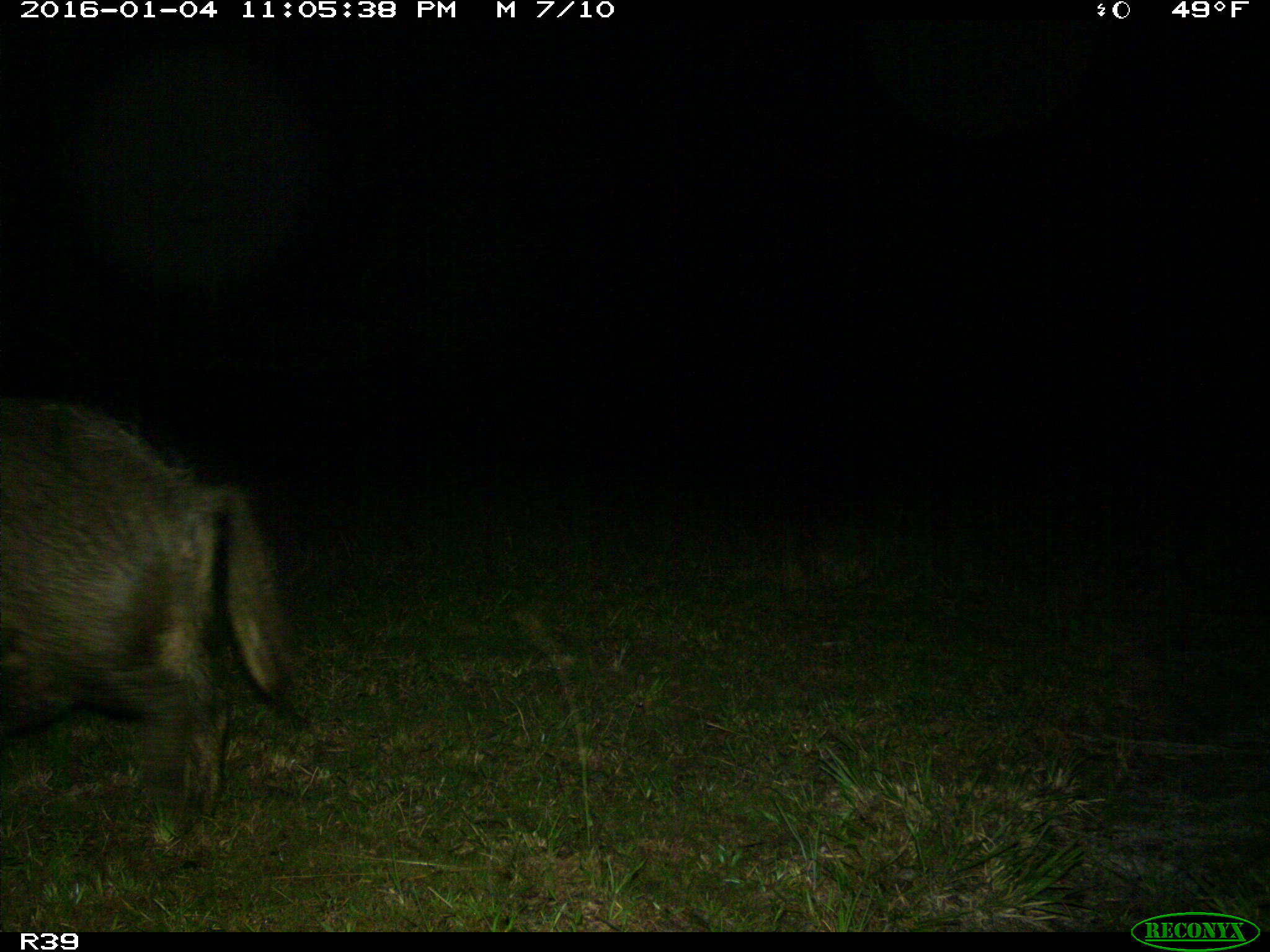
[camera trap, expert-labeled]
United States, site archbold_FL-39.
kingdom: Animalia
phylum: Chordata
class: Mammalia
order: Artiodactyla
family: Suidae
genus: Sus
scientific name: Sus scrofa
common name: wild boar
Sus scrofa (wild boar).